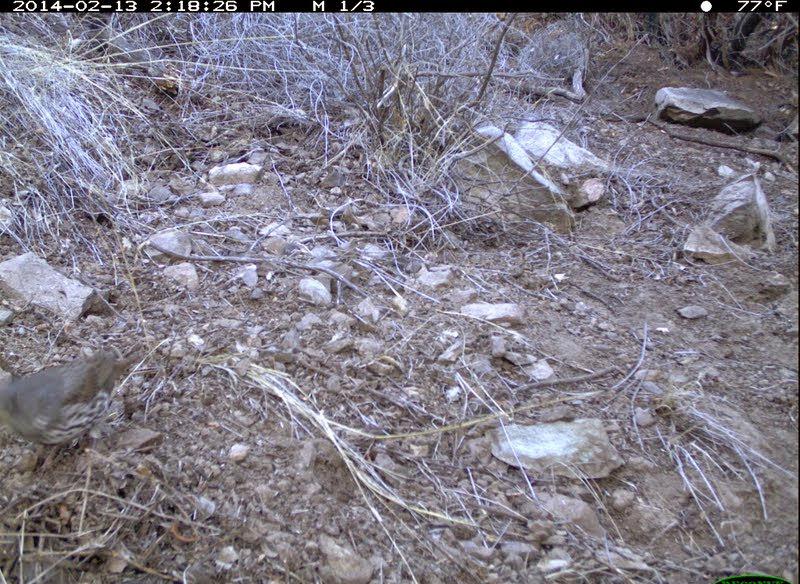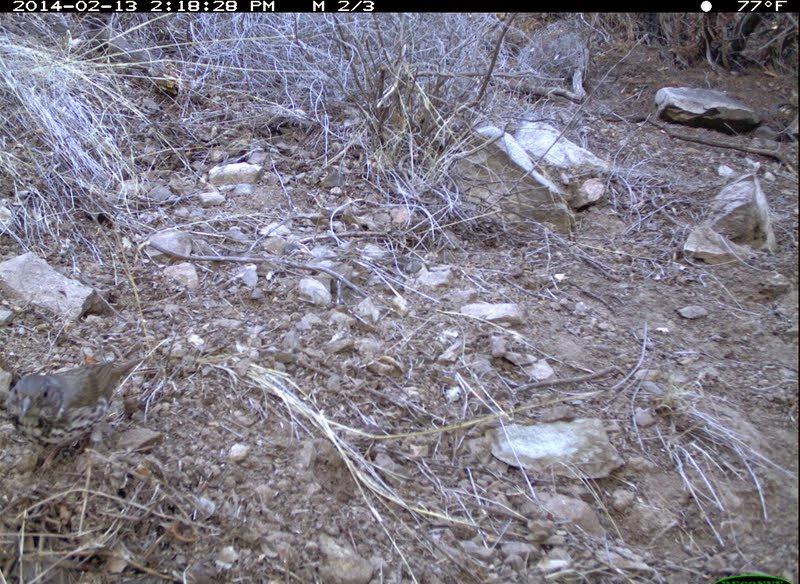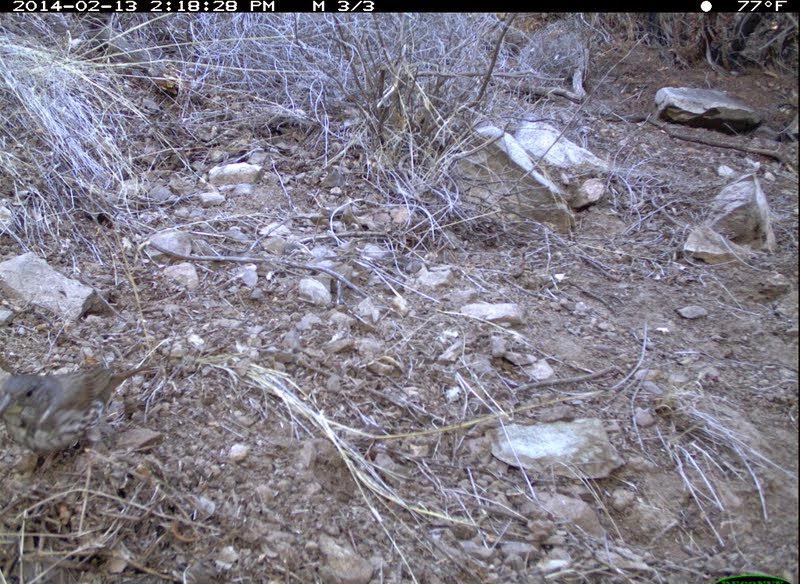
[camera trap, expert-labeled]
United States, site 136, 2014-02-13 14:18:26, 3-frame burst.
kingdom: Animalia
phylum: Chordata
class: Aves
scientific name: Aves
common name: bird